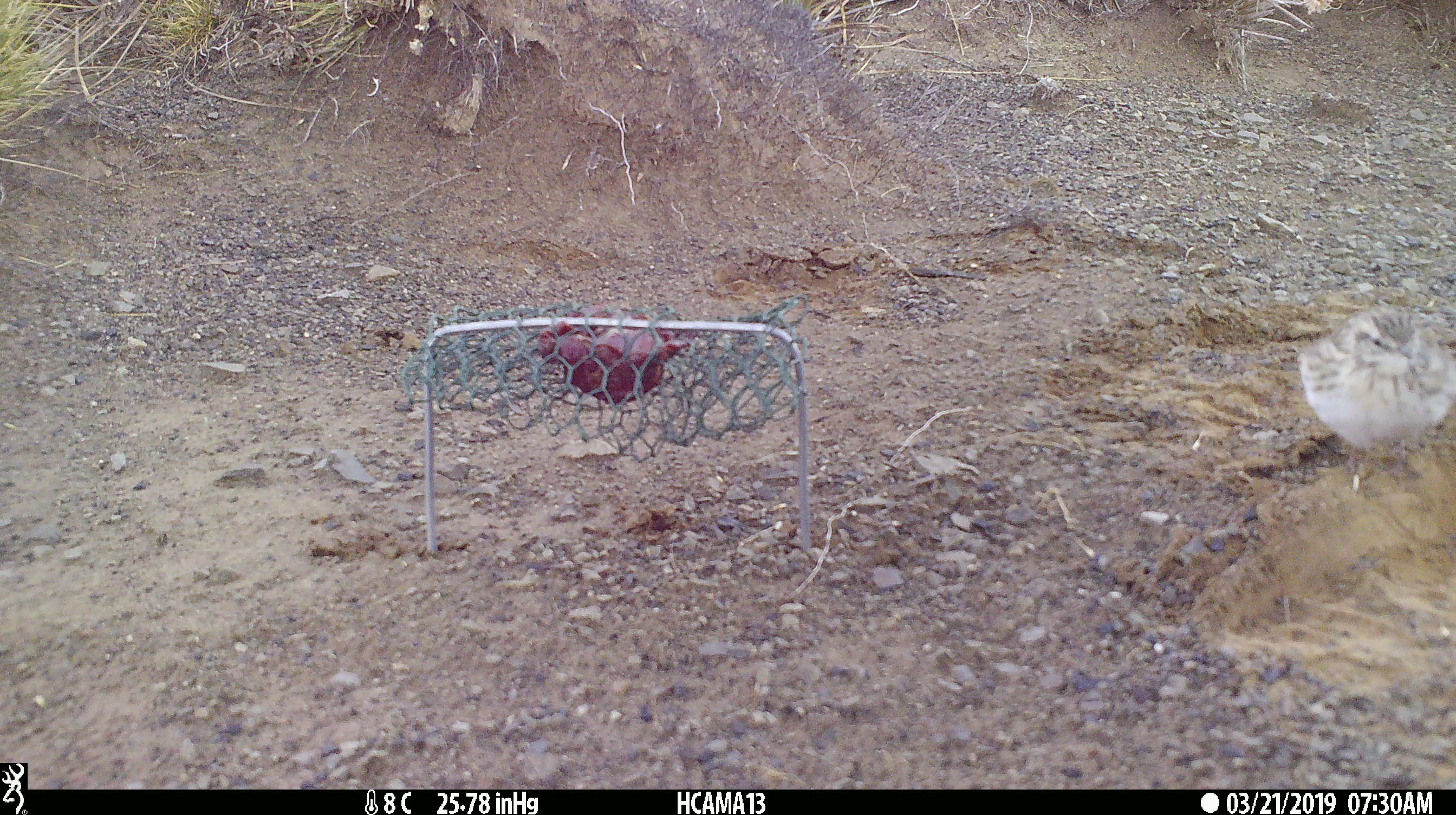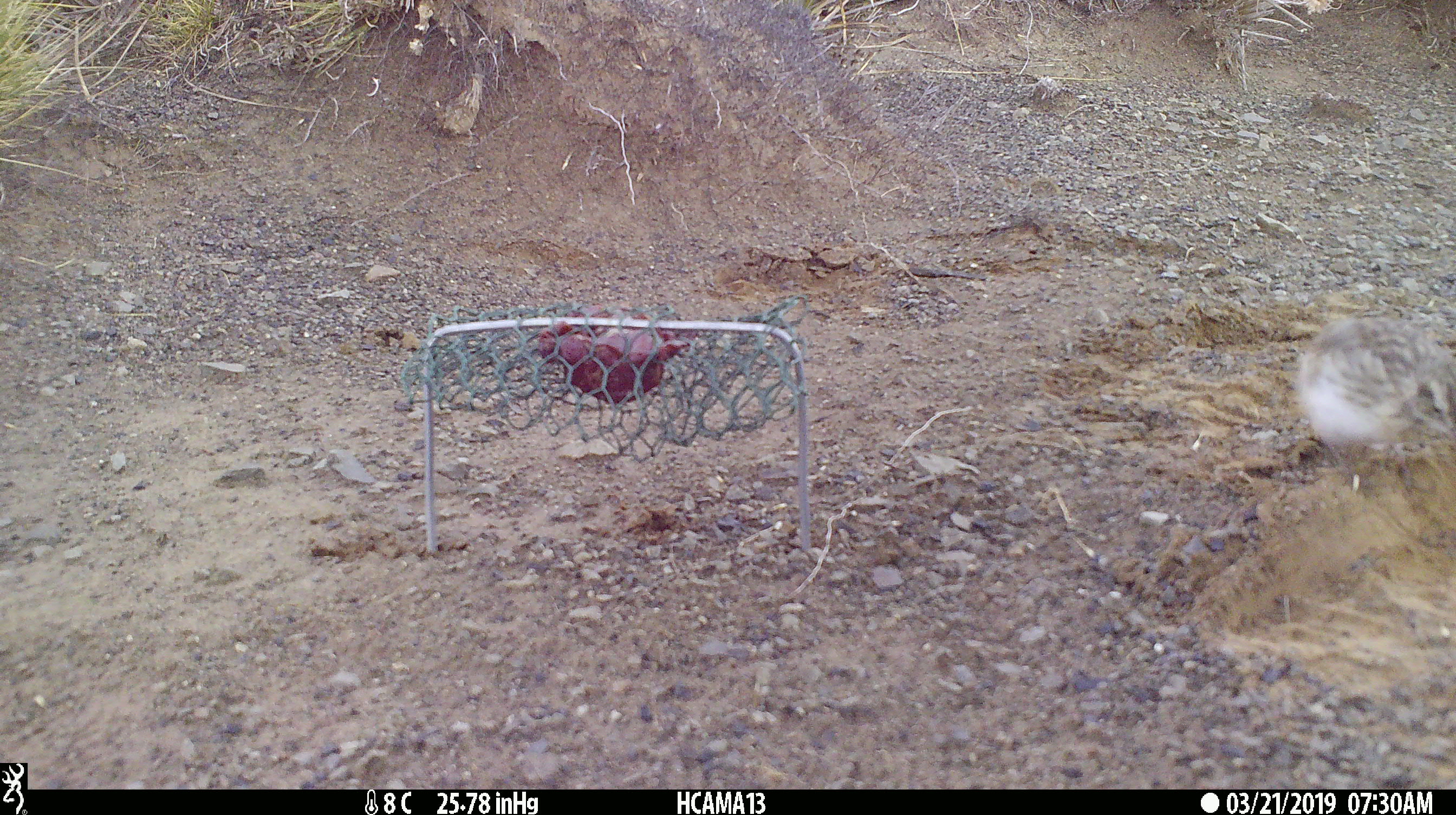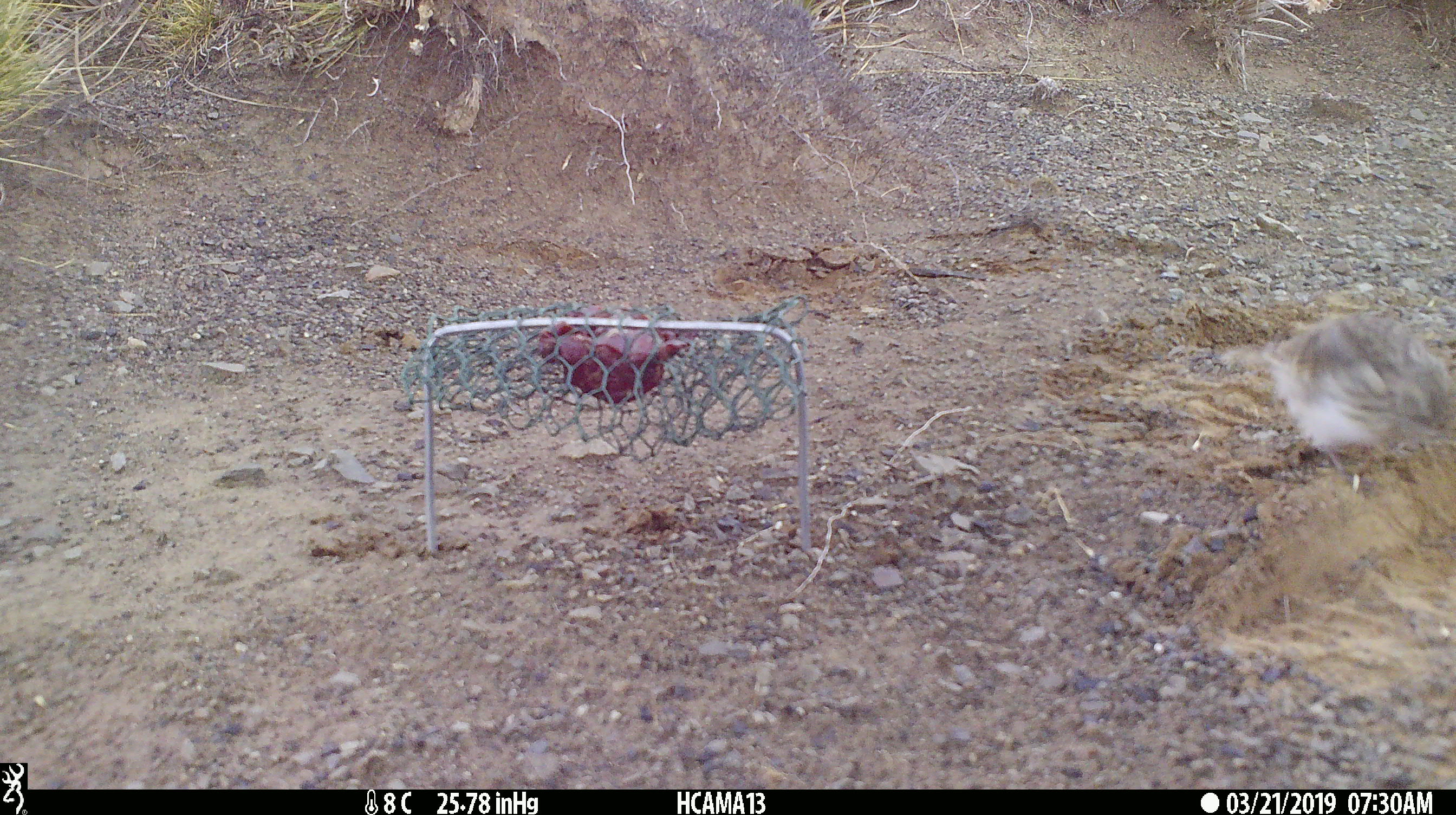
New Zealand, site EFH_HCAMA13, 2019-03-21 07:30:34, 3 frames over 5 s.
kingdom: Animalia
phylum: Chordata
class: Aves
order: Passeriformes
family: Motacillidae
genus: Anthus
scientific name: Anthus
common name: pipit